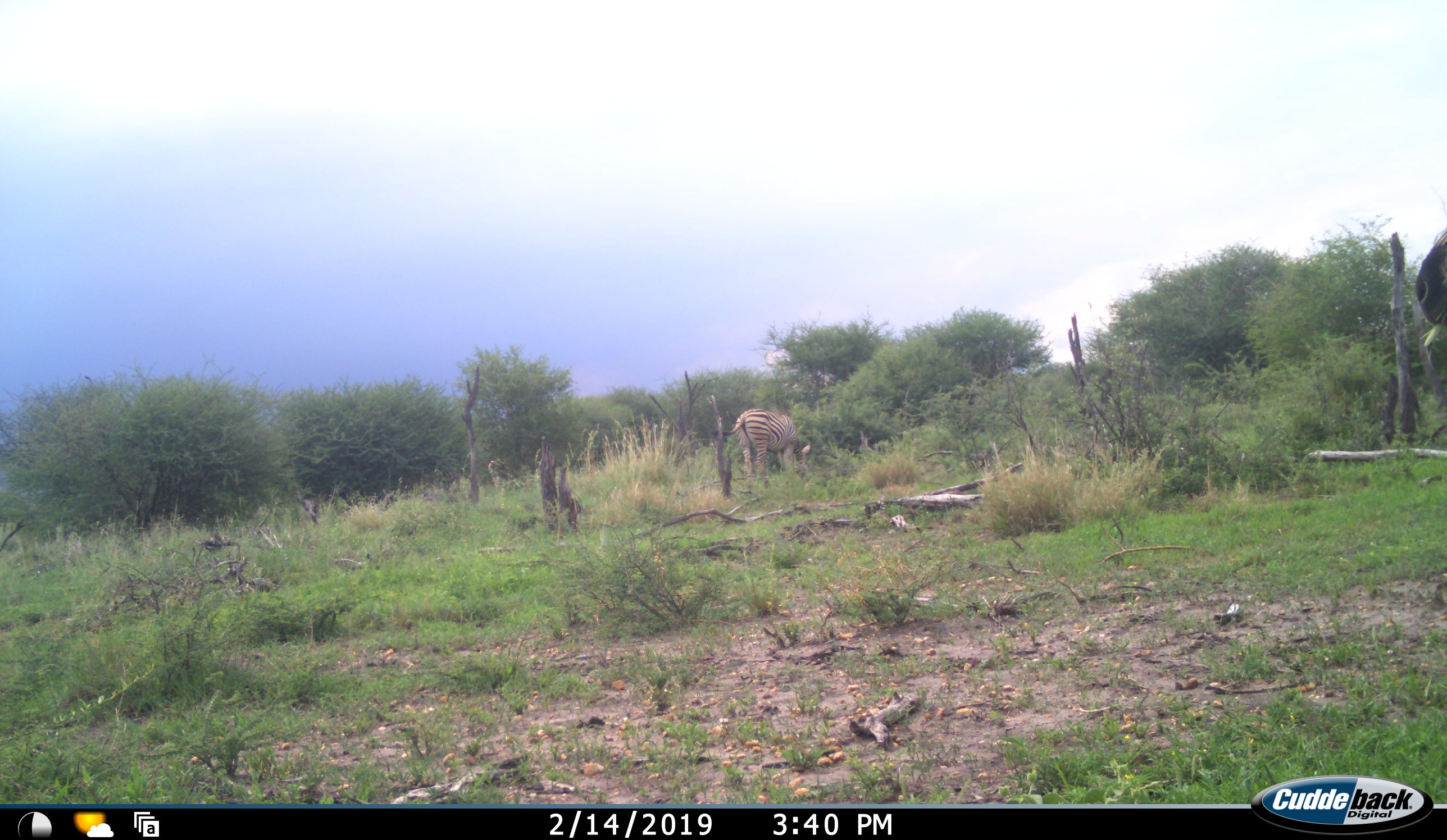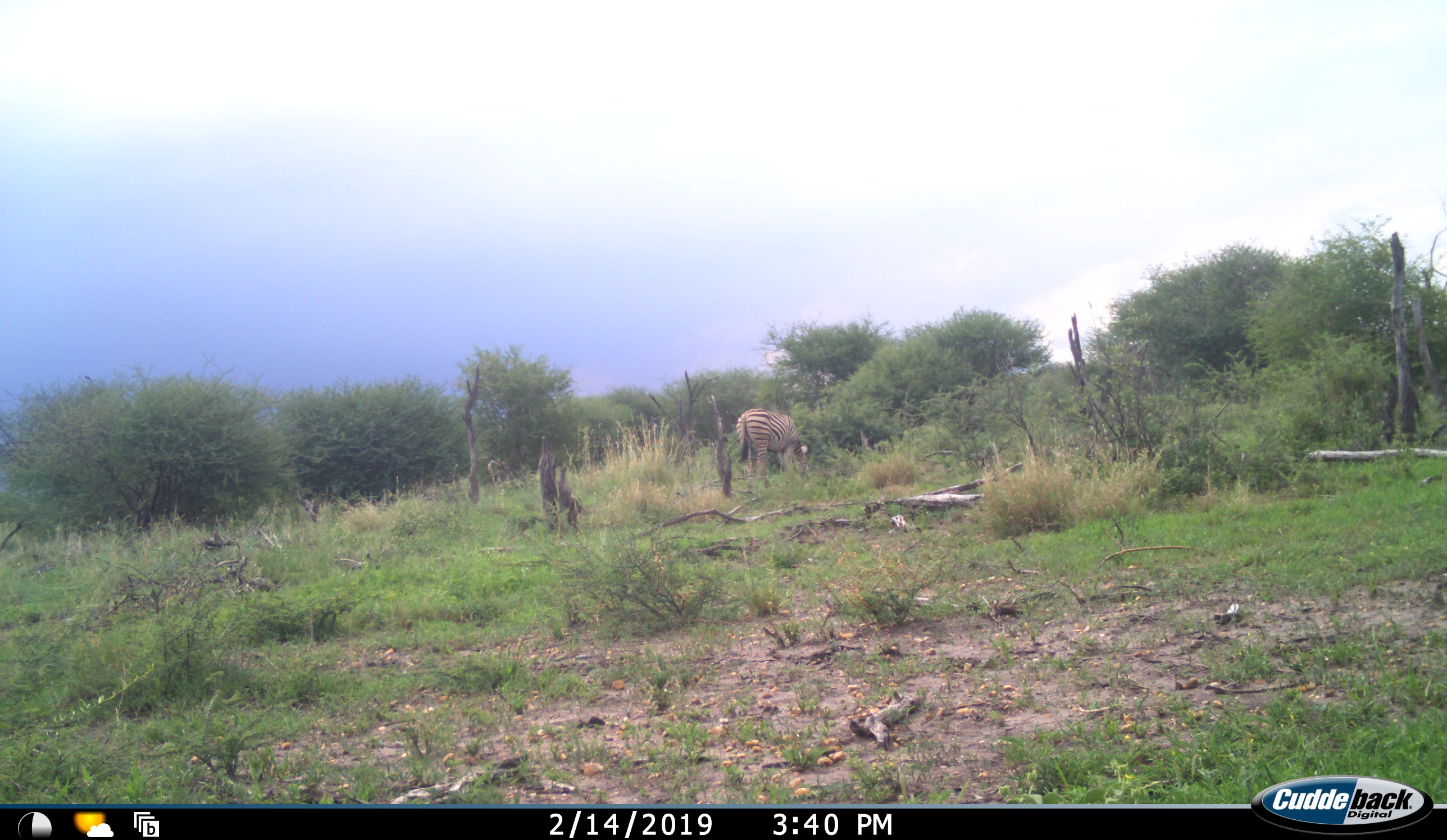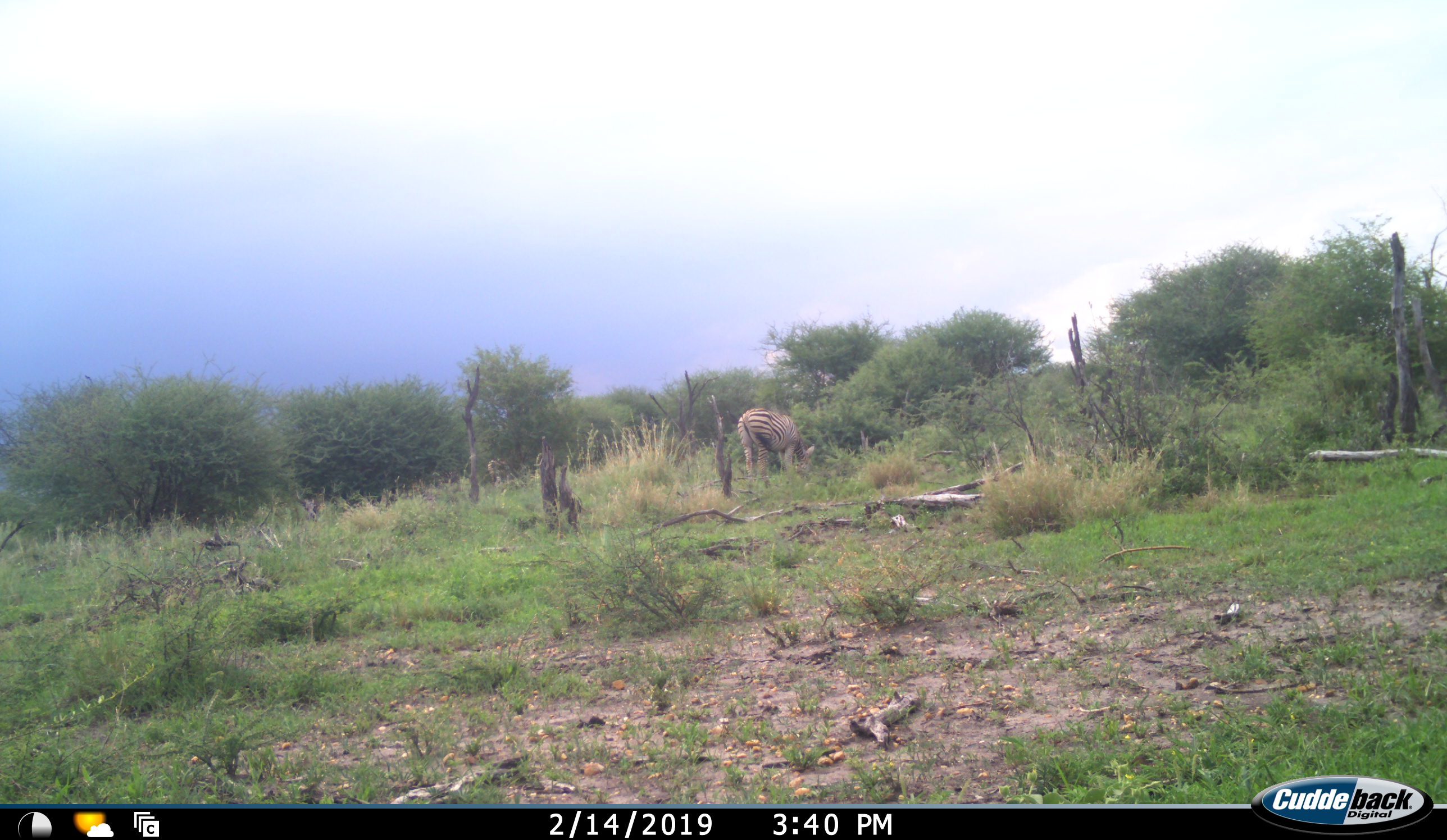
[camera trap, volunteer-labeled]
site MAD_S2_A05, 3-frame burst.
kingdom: Animalia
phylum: Chordata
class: Mammalia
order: Perissodactyla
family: Equidae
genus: Equus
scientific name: Equus quagga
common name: plains zebra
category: zebraplains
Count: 1.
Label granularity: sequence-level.